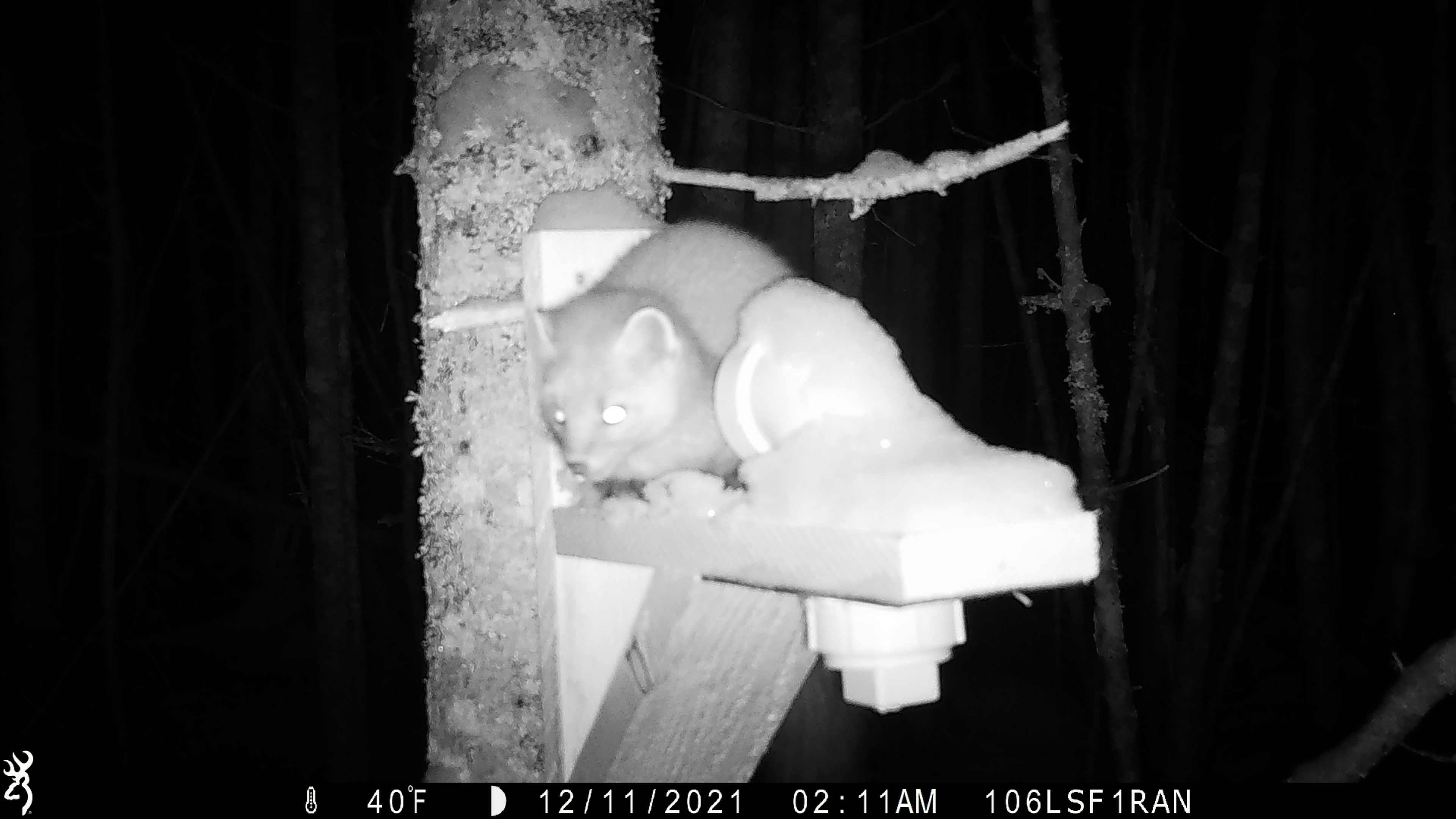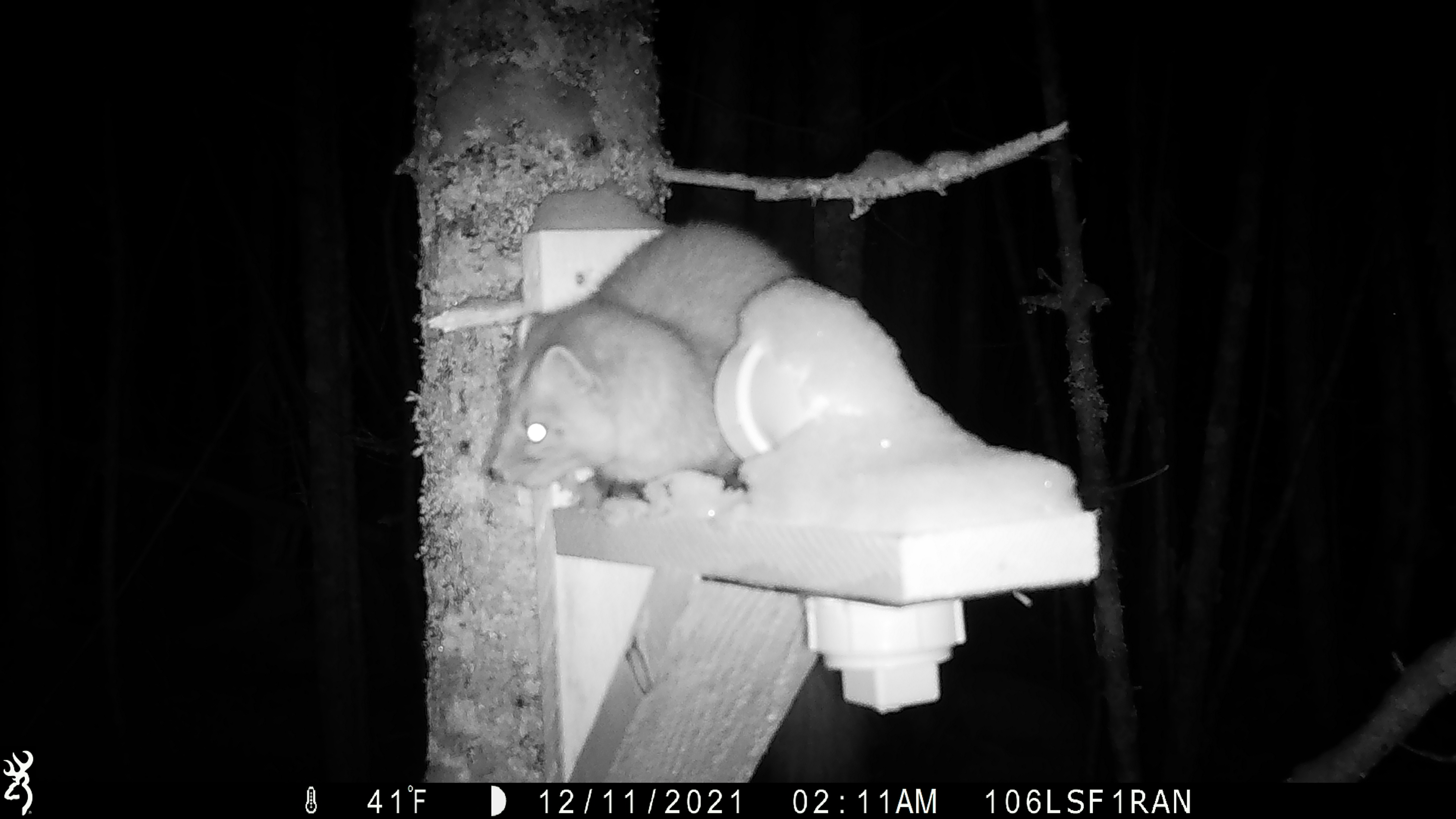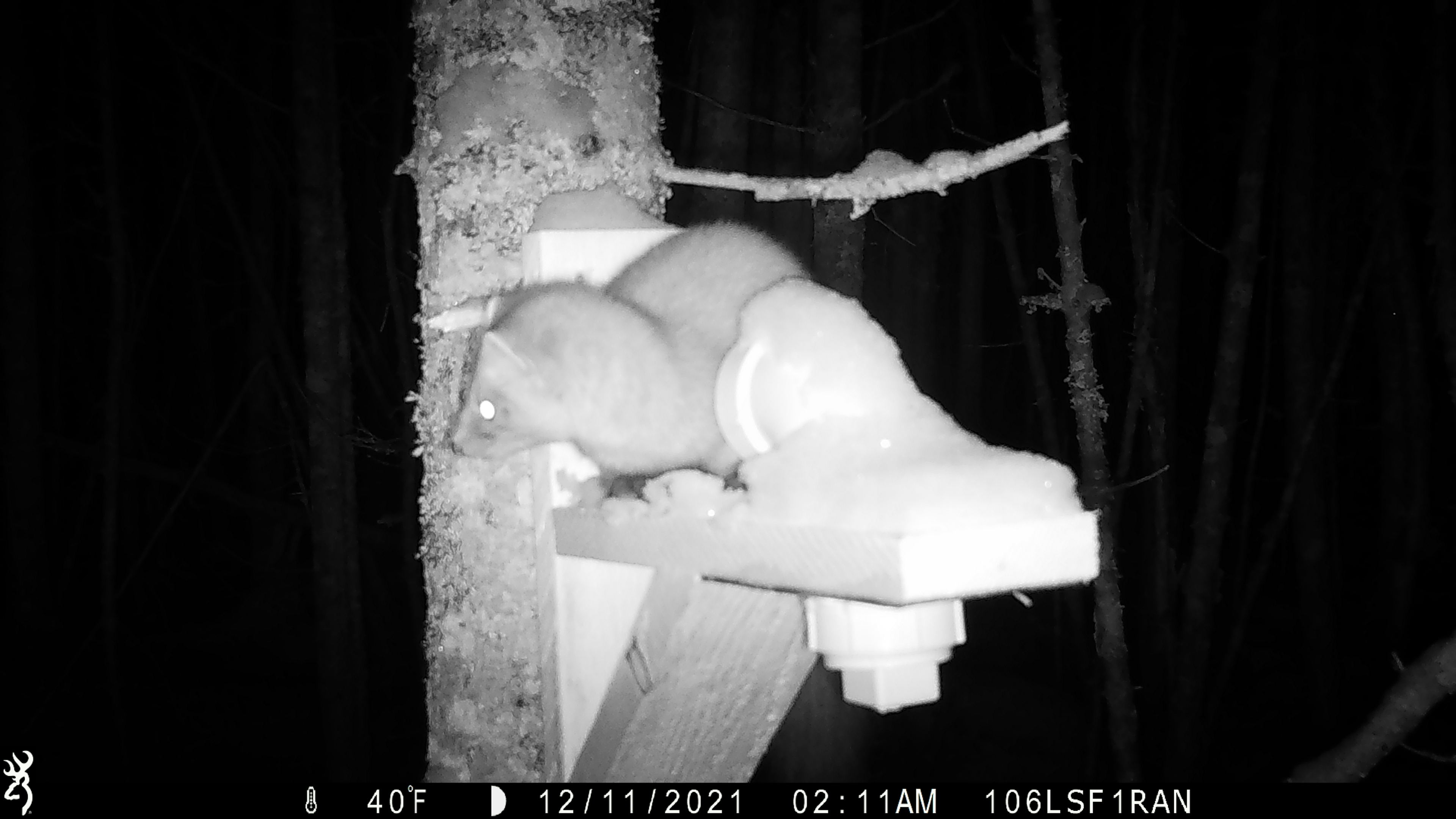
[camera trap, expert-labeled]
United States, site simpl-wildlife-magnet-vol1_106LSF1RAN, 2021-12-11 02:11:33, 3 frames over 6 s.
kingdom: Animalia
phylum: Chordata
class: Mammalia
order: Carnivora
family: Mustelidae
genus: Martes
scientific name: Martes americana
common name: american marten